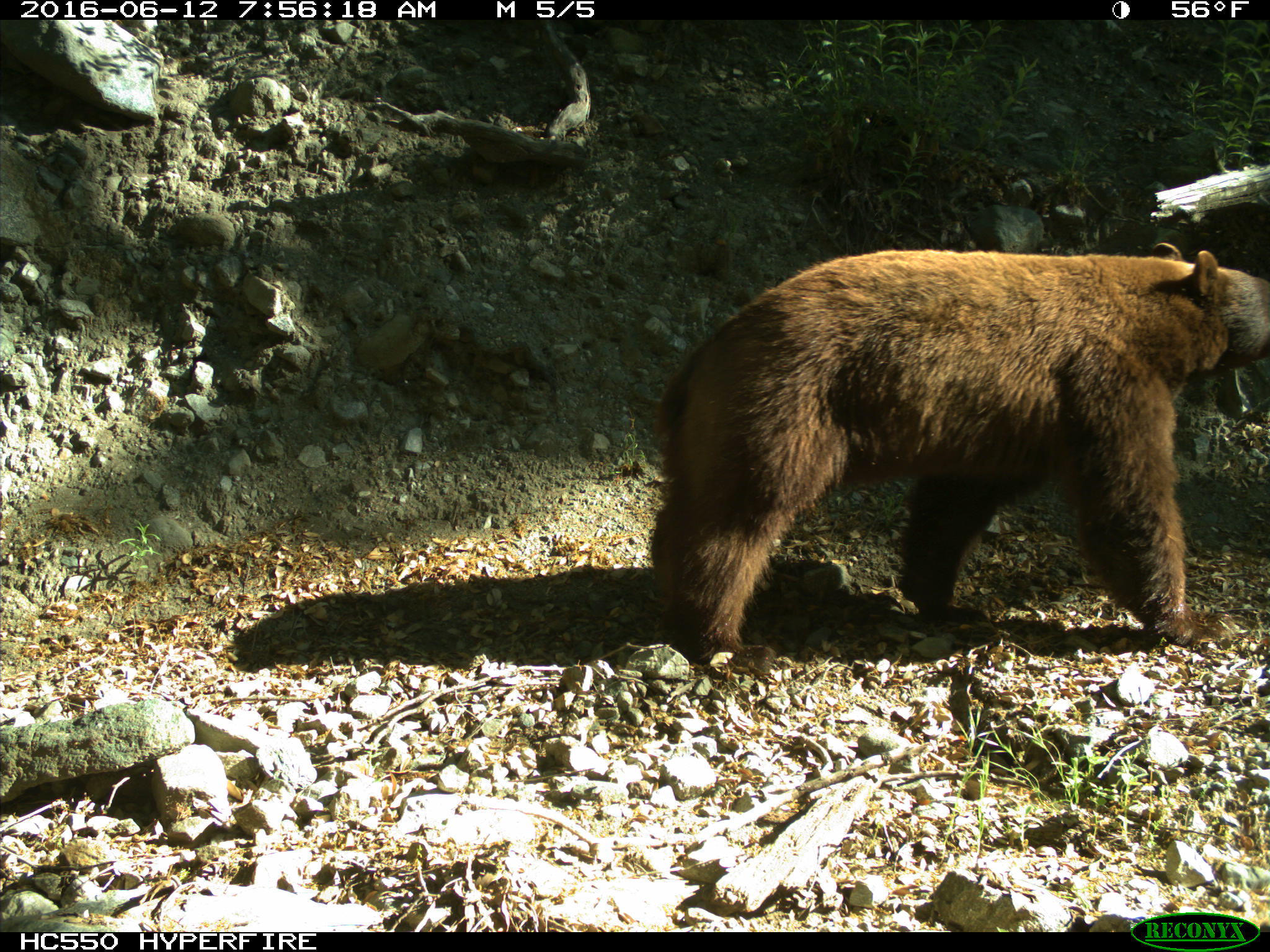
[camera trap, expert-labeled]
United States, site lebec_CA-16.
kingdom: Animalia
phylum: Chordata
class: Mammalia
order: Carnivora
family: Ursidae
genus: Ursus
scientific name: Ursus americanus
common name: american black bear